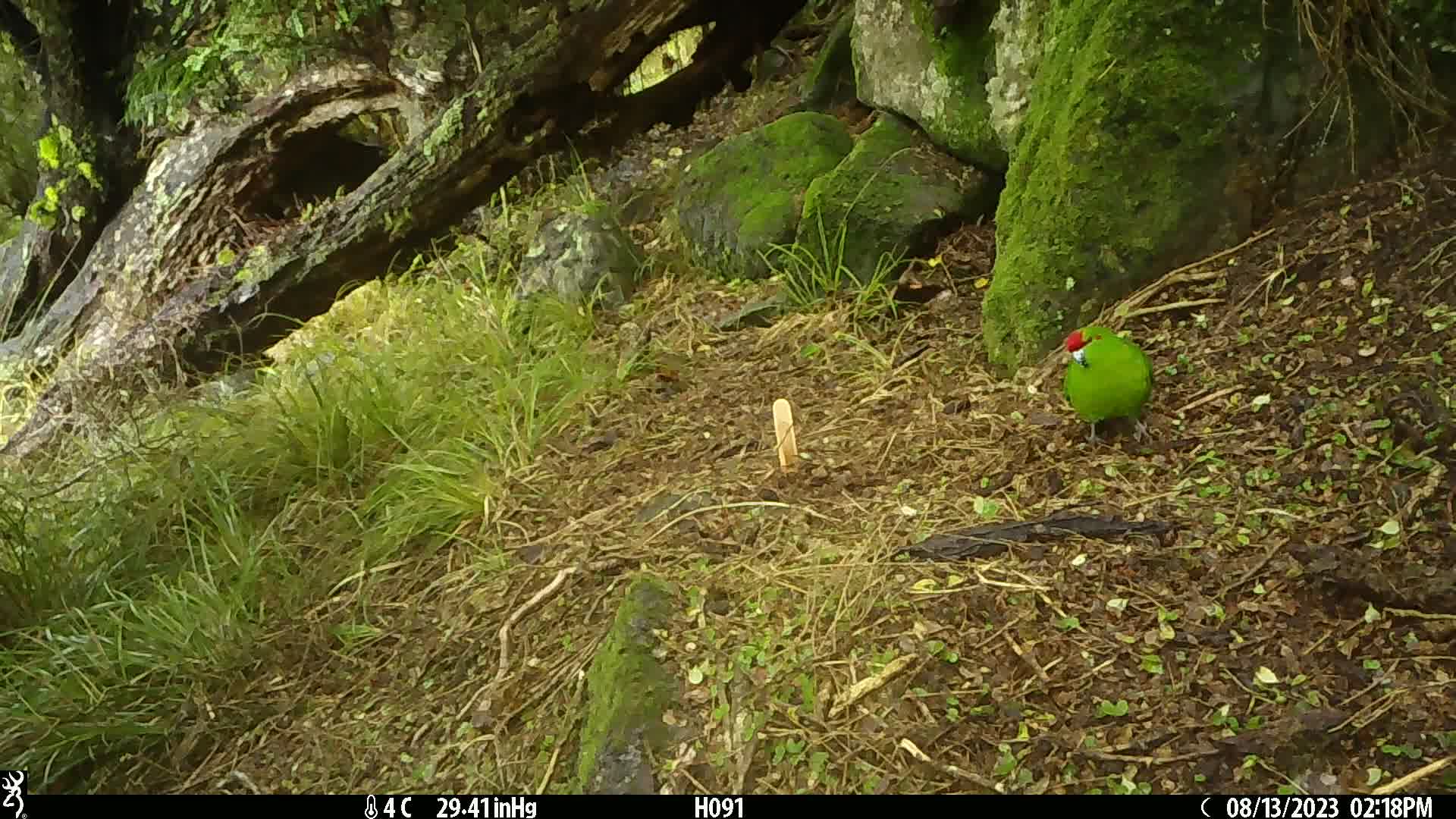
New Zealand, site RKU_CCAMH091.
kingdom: Animalia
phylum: Chordata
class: Aves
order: Psittaciformes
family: Psittaculidae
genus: Cyanoramphus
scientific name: Cyanoramphus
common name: parakeet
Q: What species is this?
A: Parakeet (Cyanoramphus).